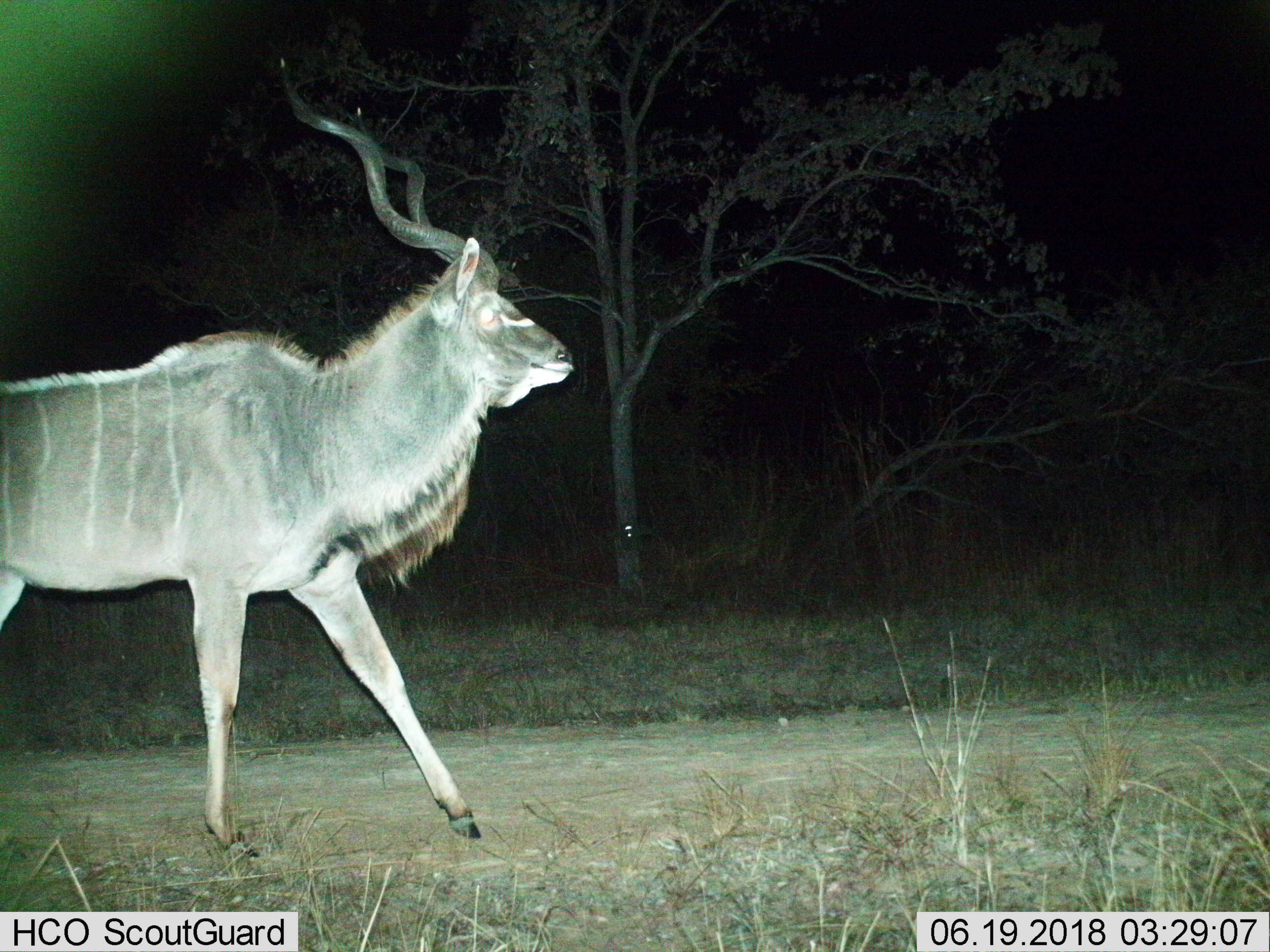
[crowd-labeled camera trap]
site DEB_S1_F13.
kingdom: Animalia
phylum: Chordata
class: Mammalia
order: Artiodactyla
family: Bovidae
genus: Tragelaphus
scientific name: Tragelaphus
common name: kudu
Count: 1.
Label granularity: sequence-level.